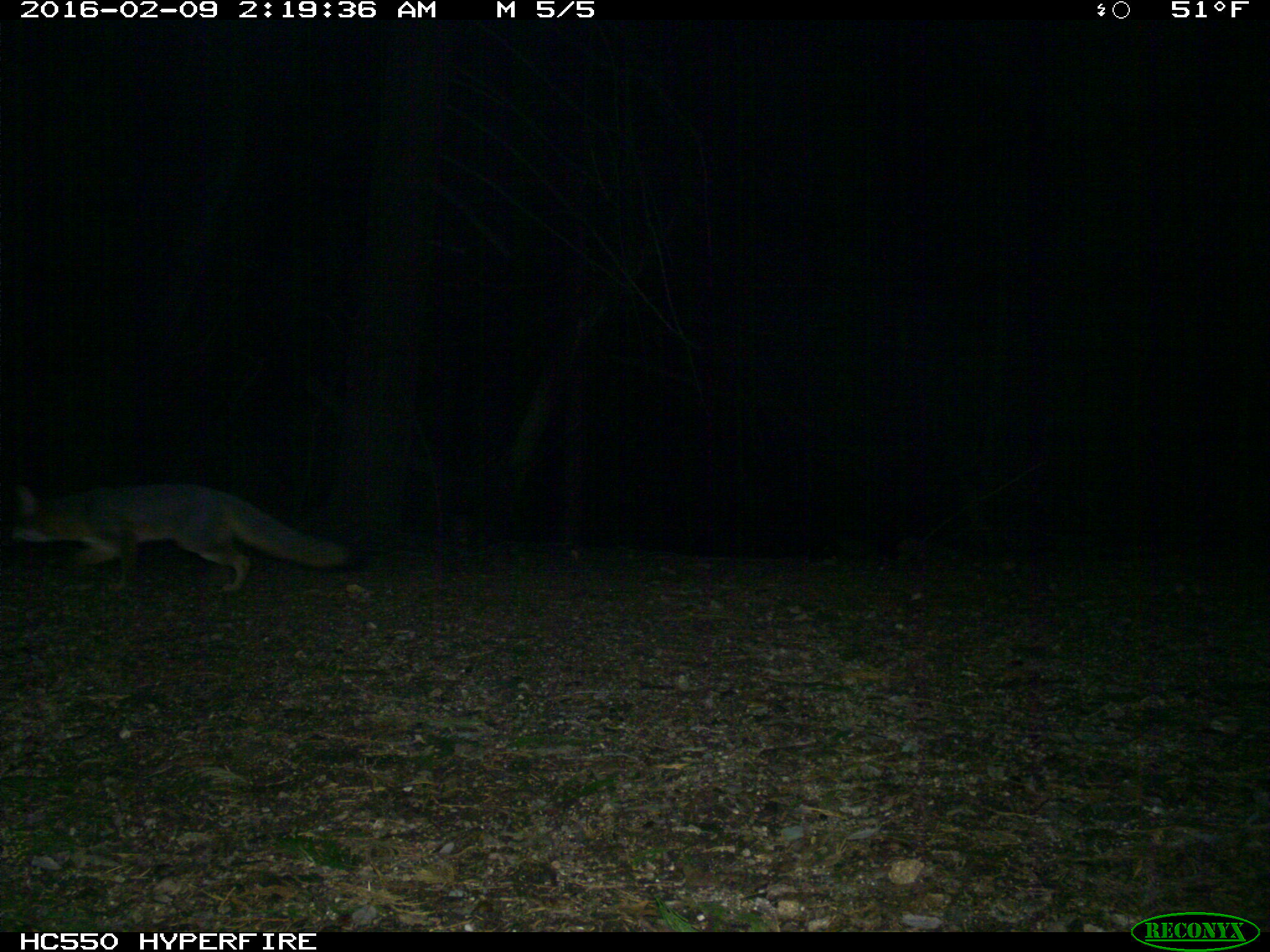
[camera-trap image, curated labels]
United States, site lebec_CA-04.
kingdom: Animalia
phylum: Chordata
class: Mammalia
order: Carnivora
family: Canidae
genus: Urocyon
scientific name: Urocyon cinereoargenteus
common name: gray fox